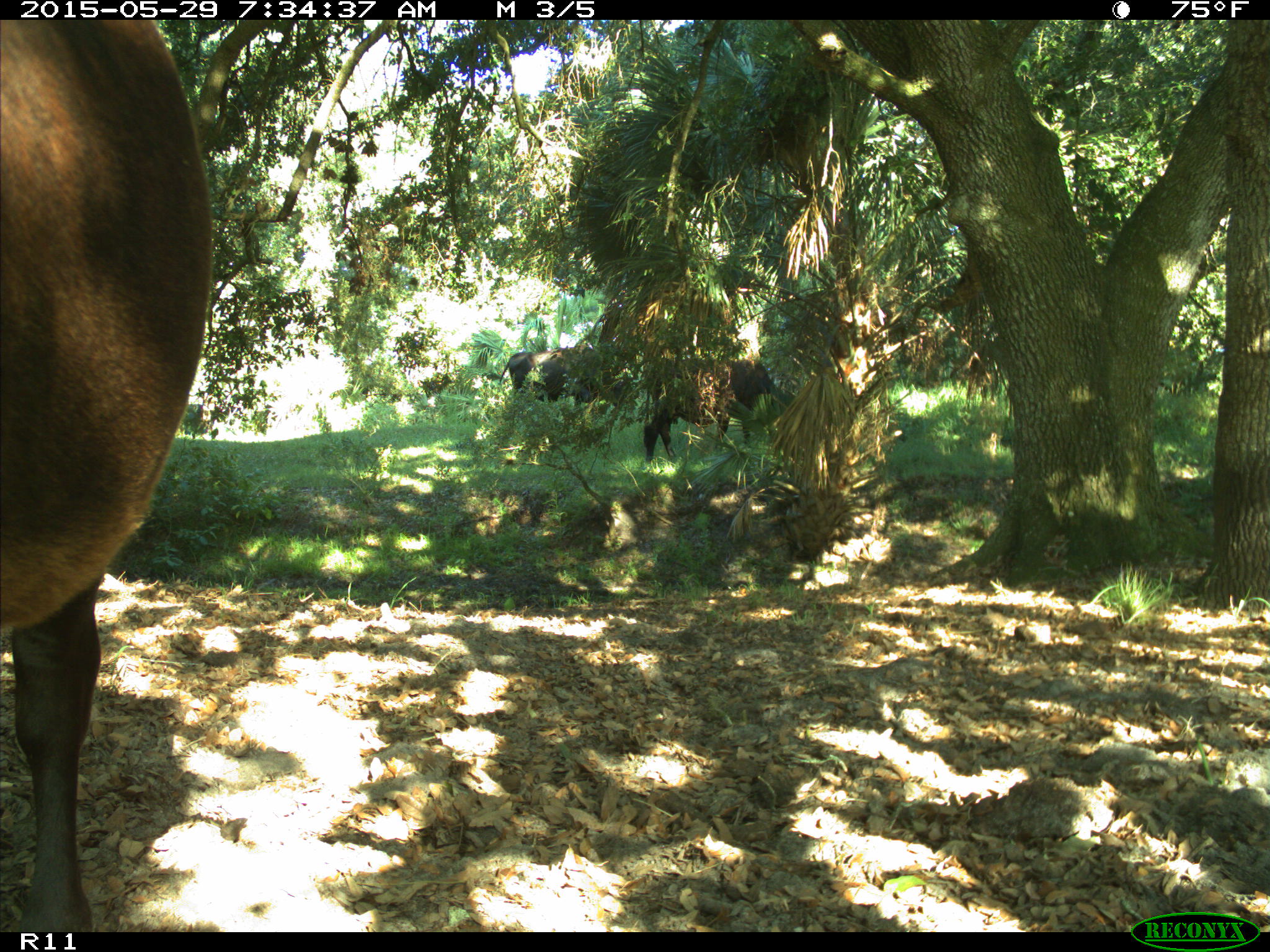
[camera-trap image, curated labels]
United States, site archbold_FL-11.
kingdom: Animalia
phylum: Chordata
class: Mammalia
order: Artiodactyla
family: Bovidae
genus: Bos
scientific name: Bos taurus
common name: domestic cow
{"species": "Bos taurus (domestic cow)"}